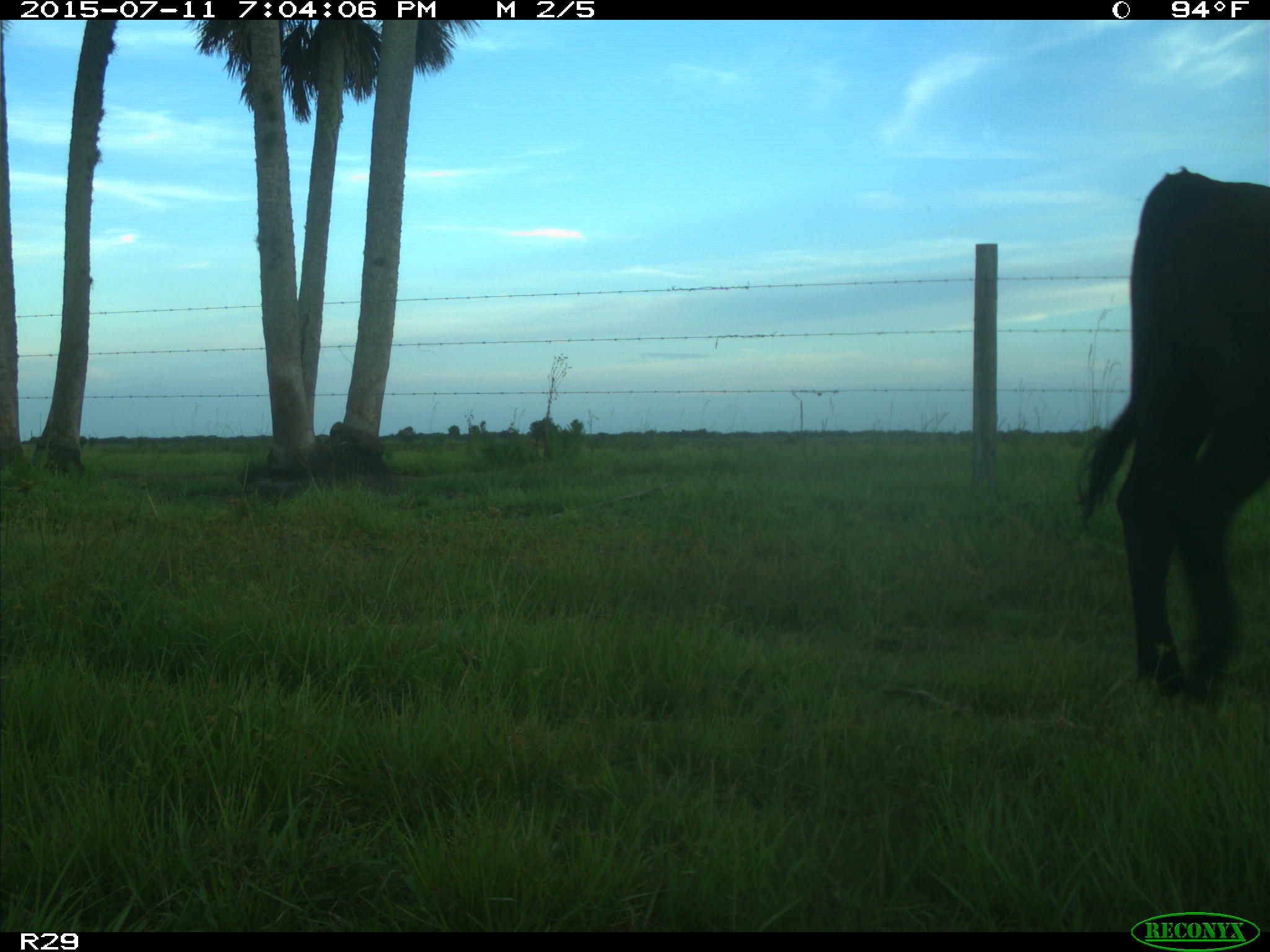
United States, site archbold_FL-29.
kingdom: Animalia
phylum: Chordata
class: Mammalia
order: Artiodactyla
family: Bovidae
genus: Bos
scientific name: Bos taurus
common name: domestic cow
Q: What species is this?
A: Bos taurus (domestic cow).